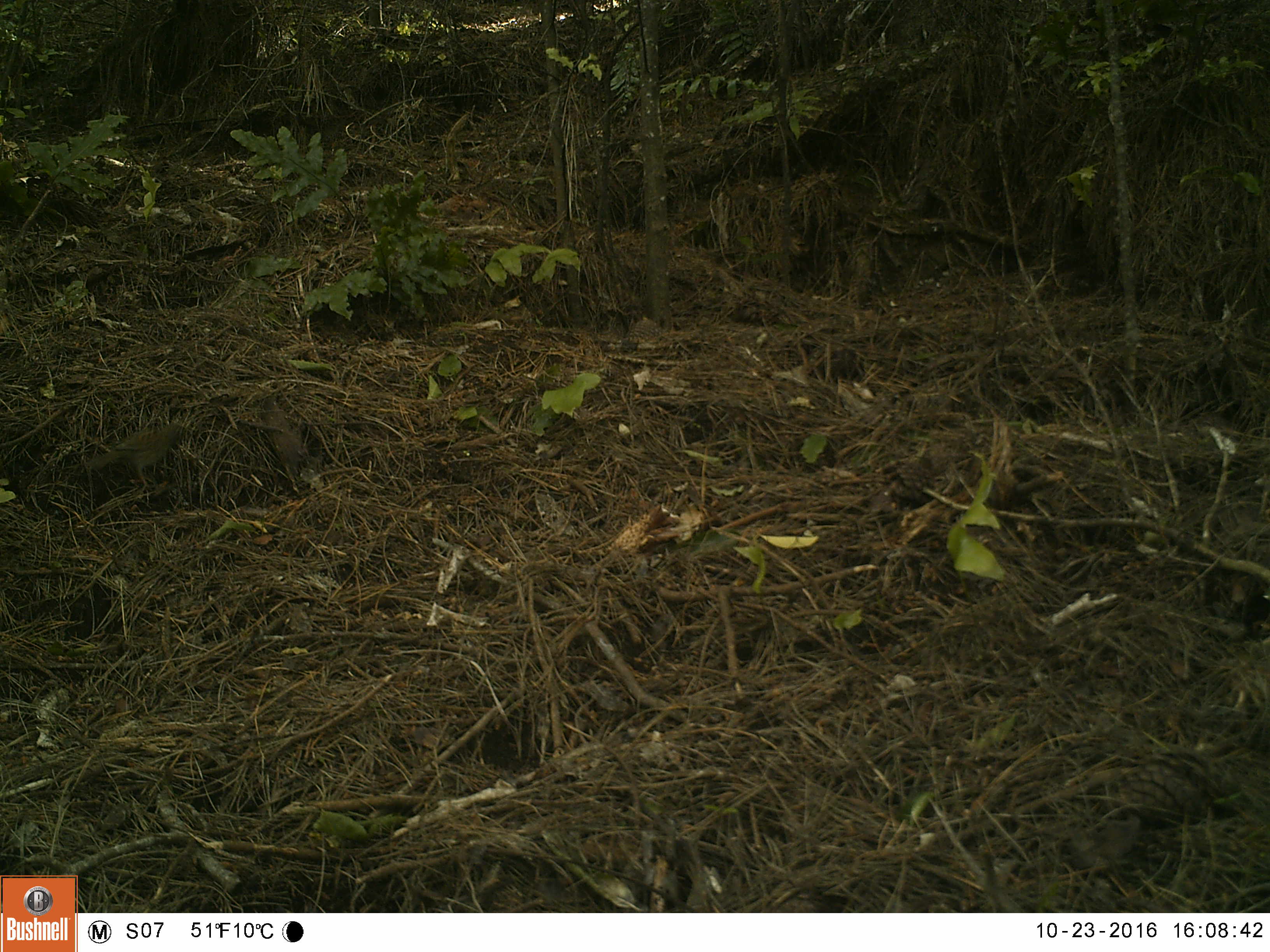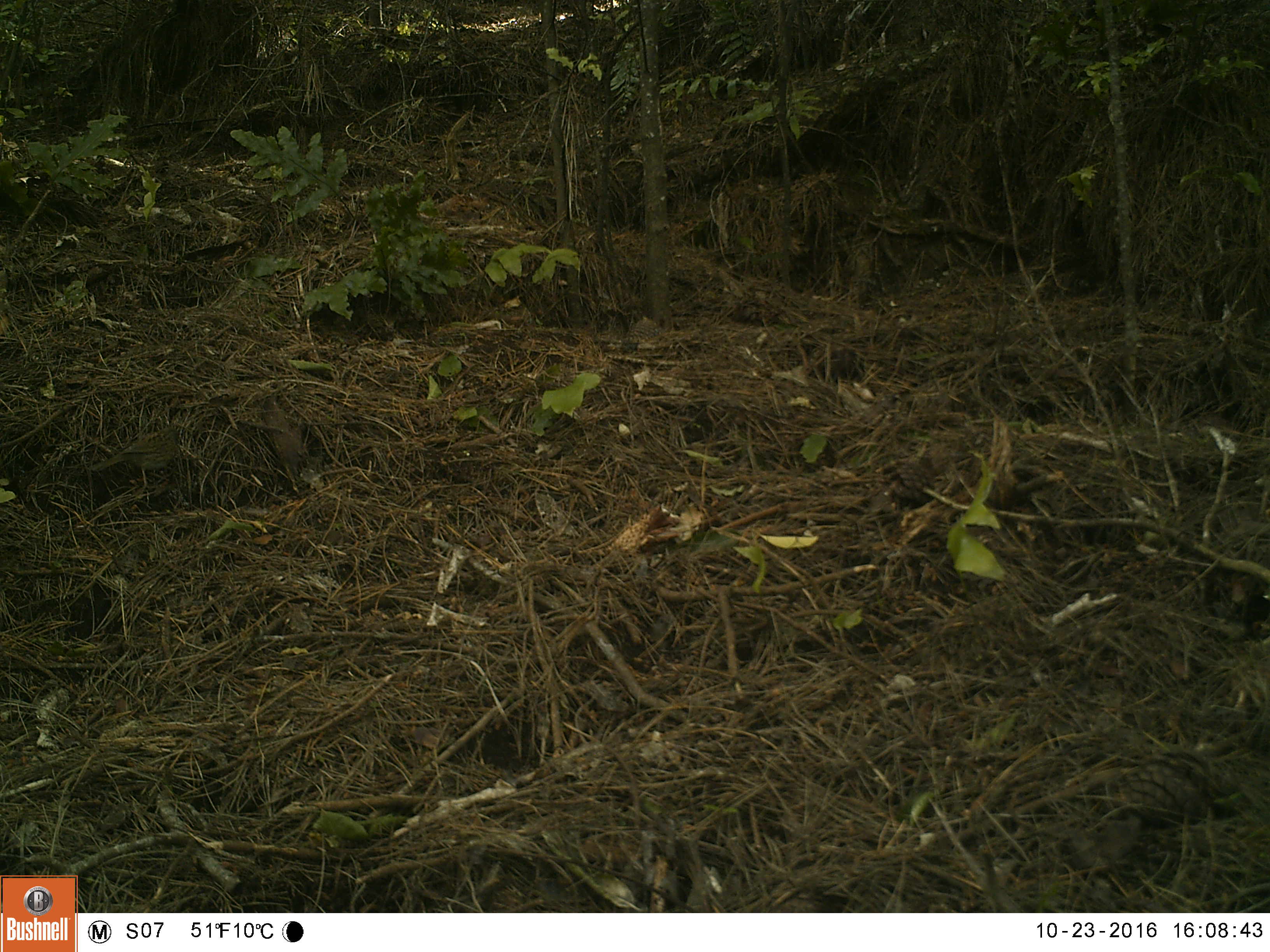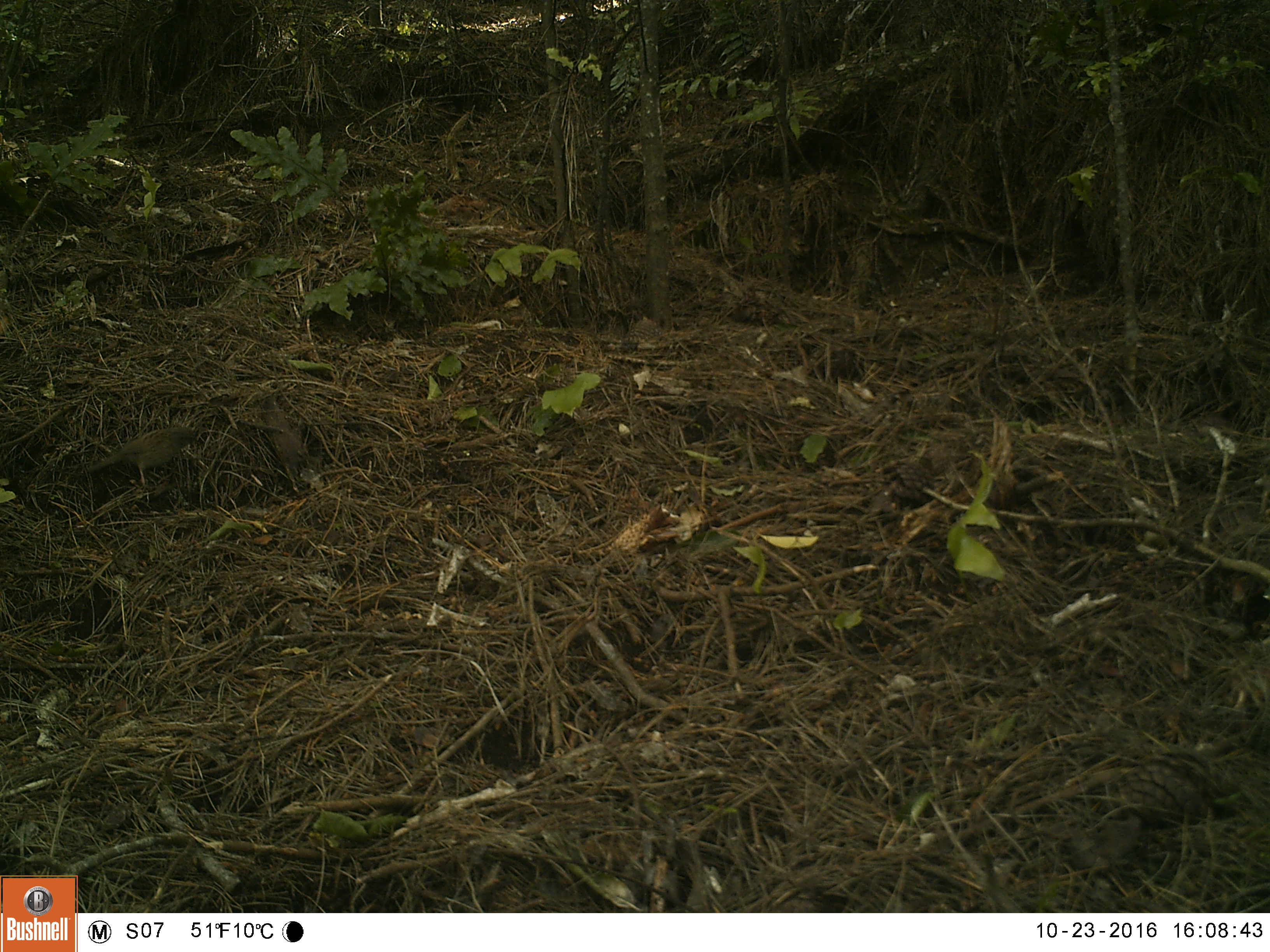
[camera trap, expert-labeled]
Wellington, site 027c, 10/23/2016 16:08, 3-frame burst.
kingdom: Animalia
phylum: Chordata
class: Aves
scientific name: Aves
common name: bird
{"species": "bird (Aves)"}